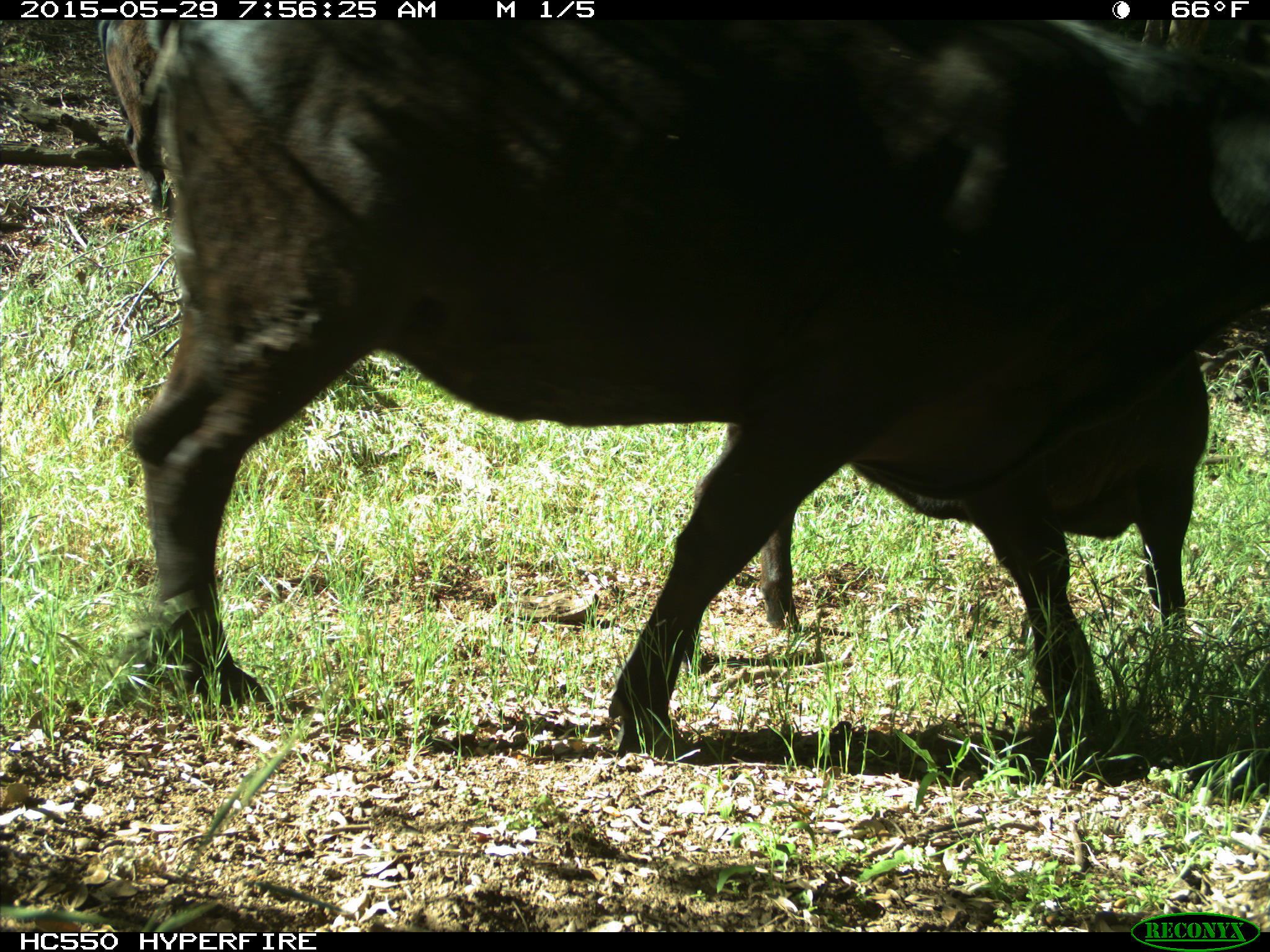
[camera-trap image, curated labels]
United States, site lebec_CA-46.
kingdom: Animalia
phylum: Chordata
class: Mammalia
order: Artiodactyla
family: Bovidae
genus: Bos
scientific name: Bos taurus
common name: domestic cow